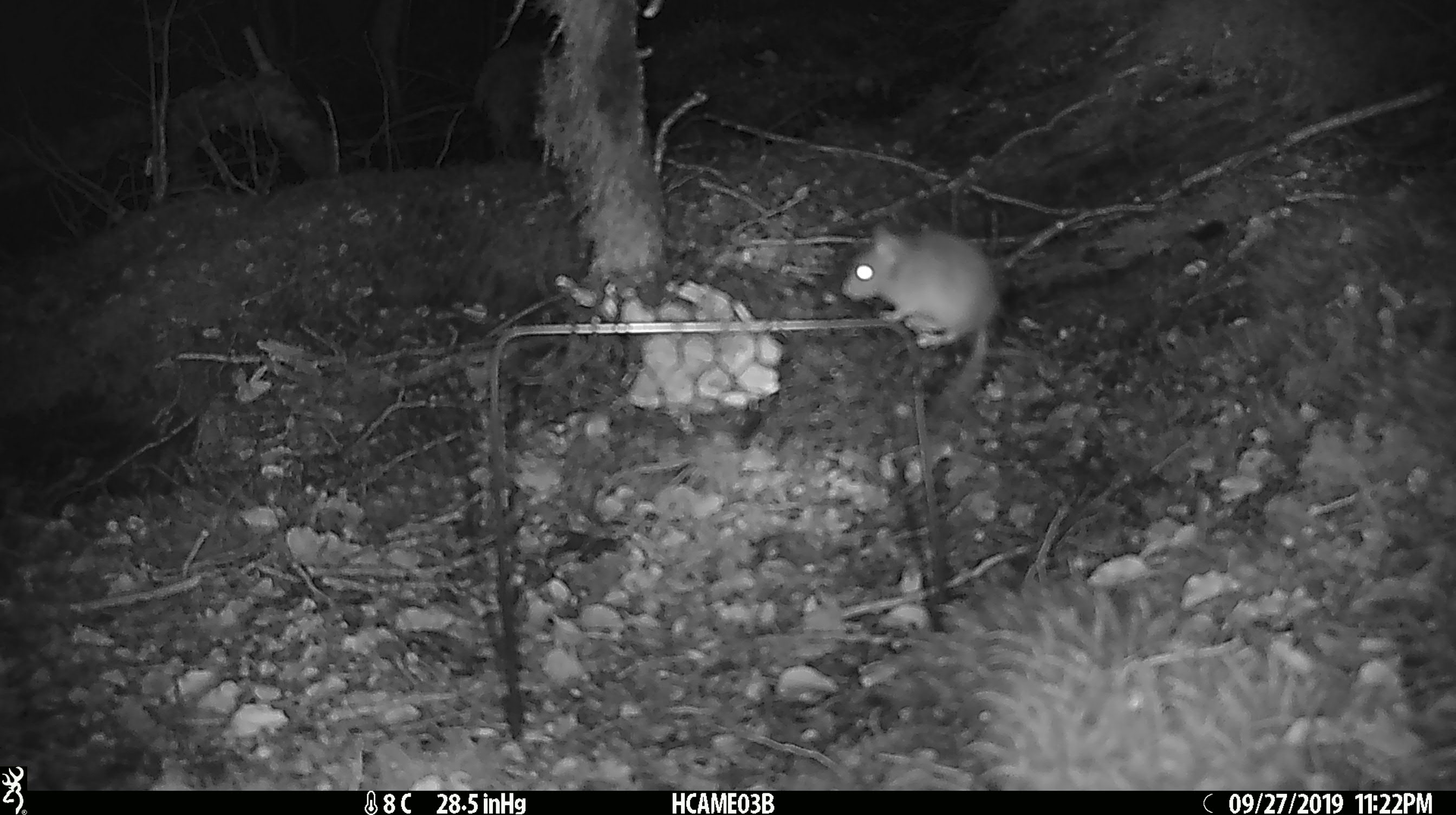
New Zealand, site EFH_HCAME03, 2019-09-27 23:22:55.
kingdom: Animalia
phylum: Chordata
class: Mammalia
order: Rodentia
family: Muridae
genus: Mus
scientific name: Mus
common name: mouse